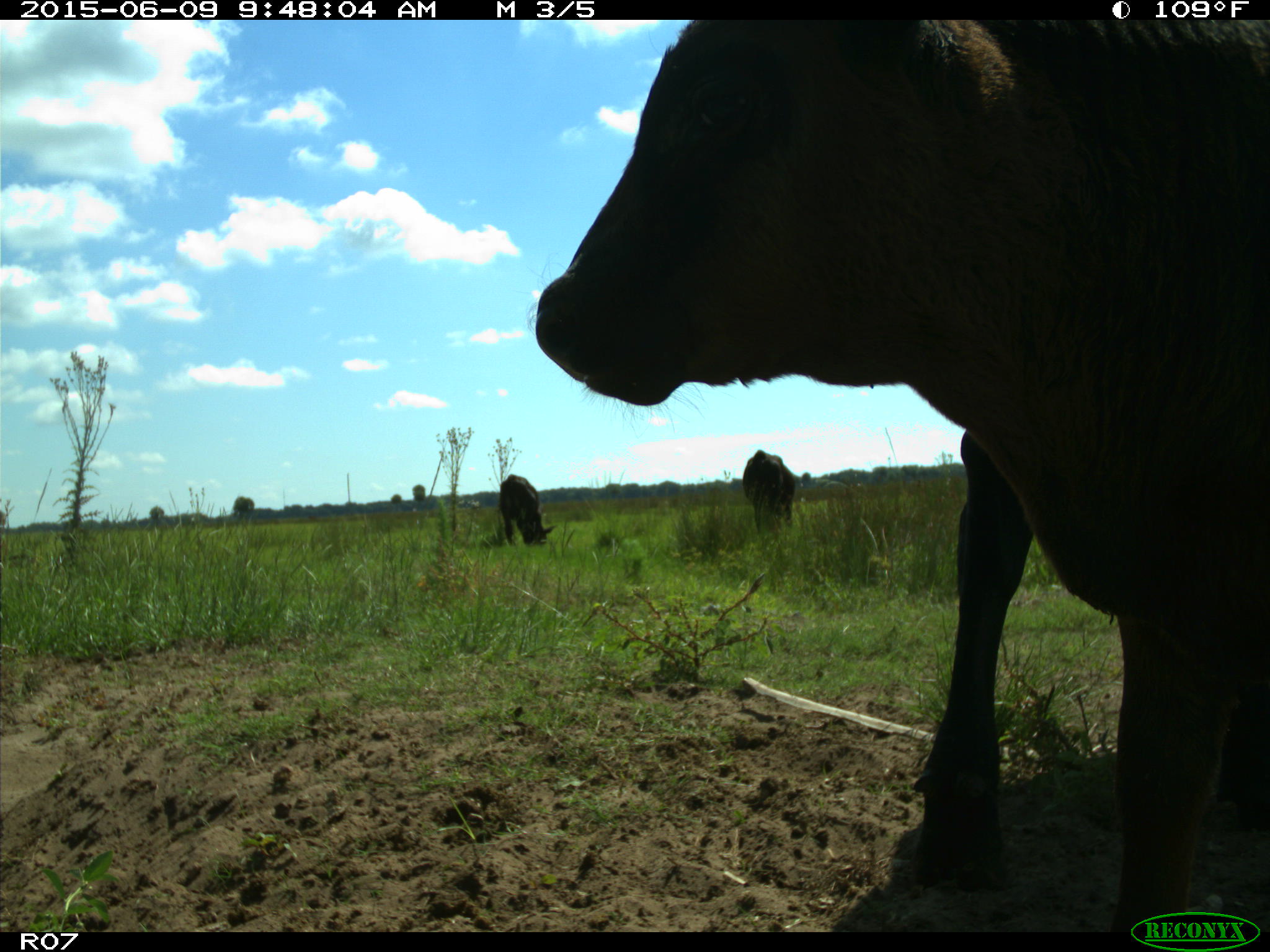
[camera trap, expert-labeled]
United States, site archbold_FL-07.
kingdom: Animalia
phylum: Chordata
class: Mammalia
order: Artiodactyla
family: Bovidae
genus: Bos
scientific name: Bos taurus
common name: domestic cow